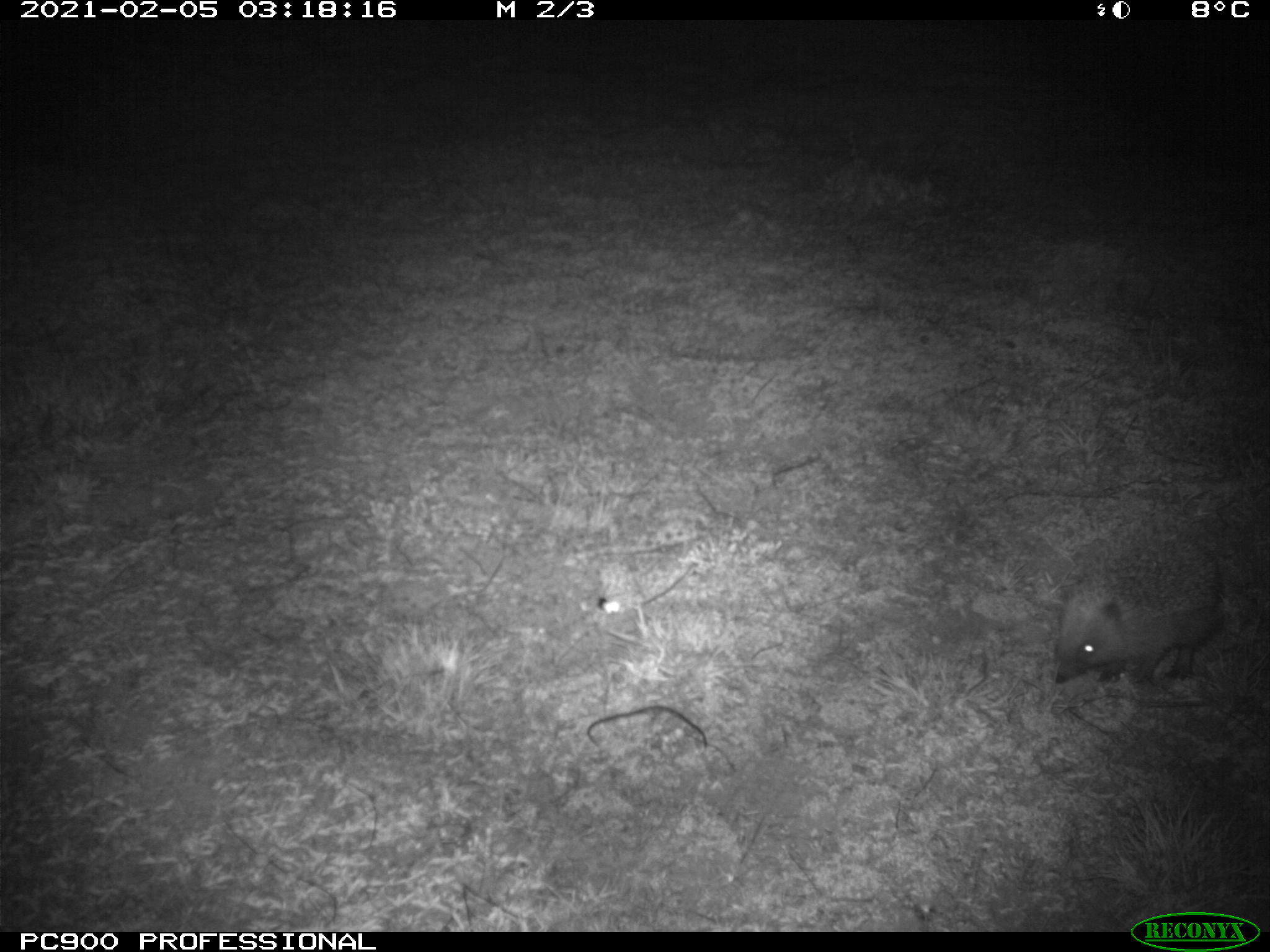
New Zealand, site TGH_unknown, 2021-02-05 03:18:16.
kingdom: Animalia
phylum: Chordata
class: Mammalia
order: Eulipotyphla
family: Erinaceidae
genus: Erinaceus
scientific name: Erinaceus europaeus europaeus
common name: european hedgehog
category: hedgehog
Hedgehog (european hedgehog) (Erinaceus europaeus europaeus).